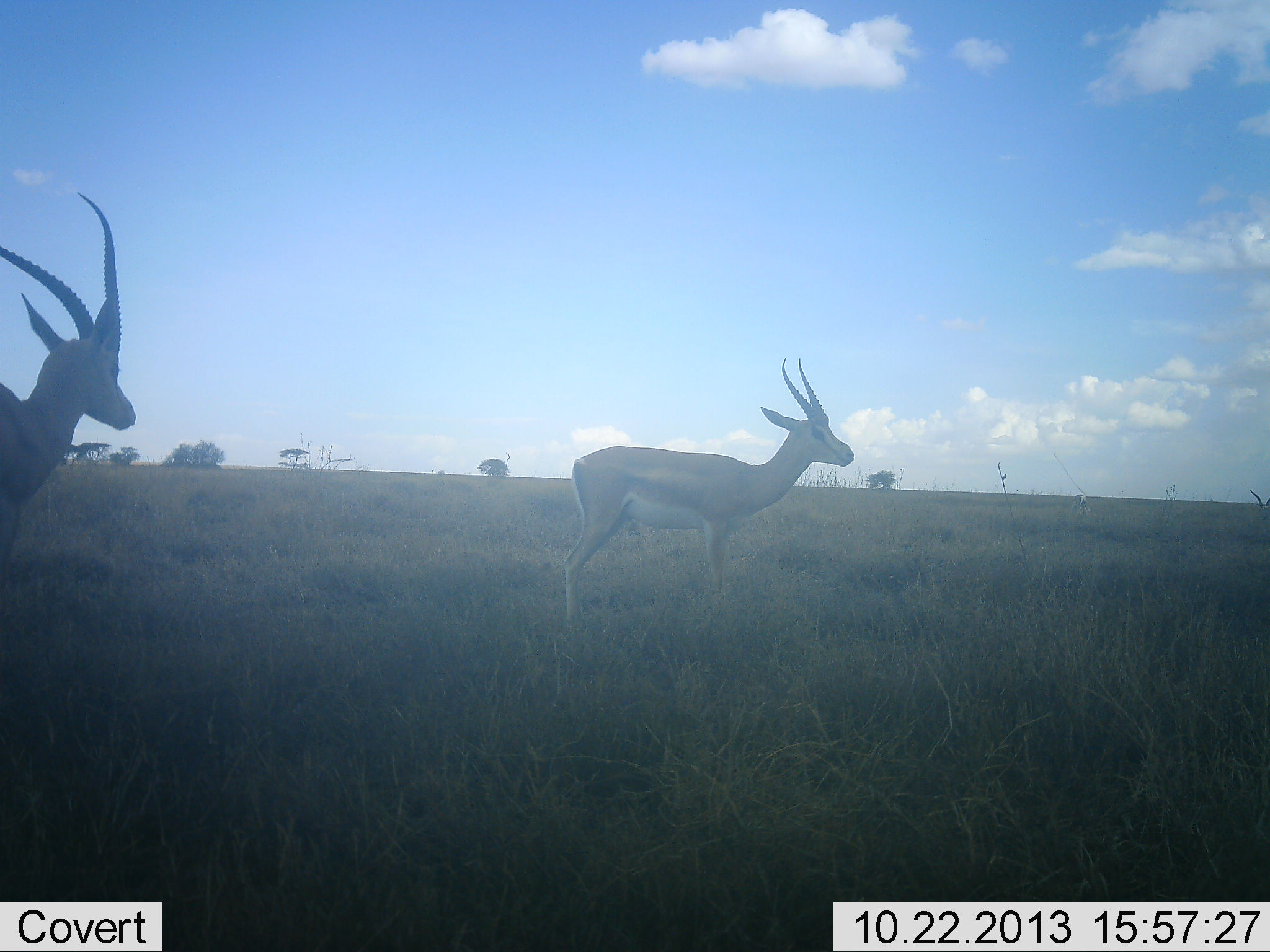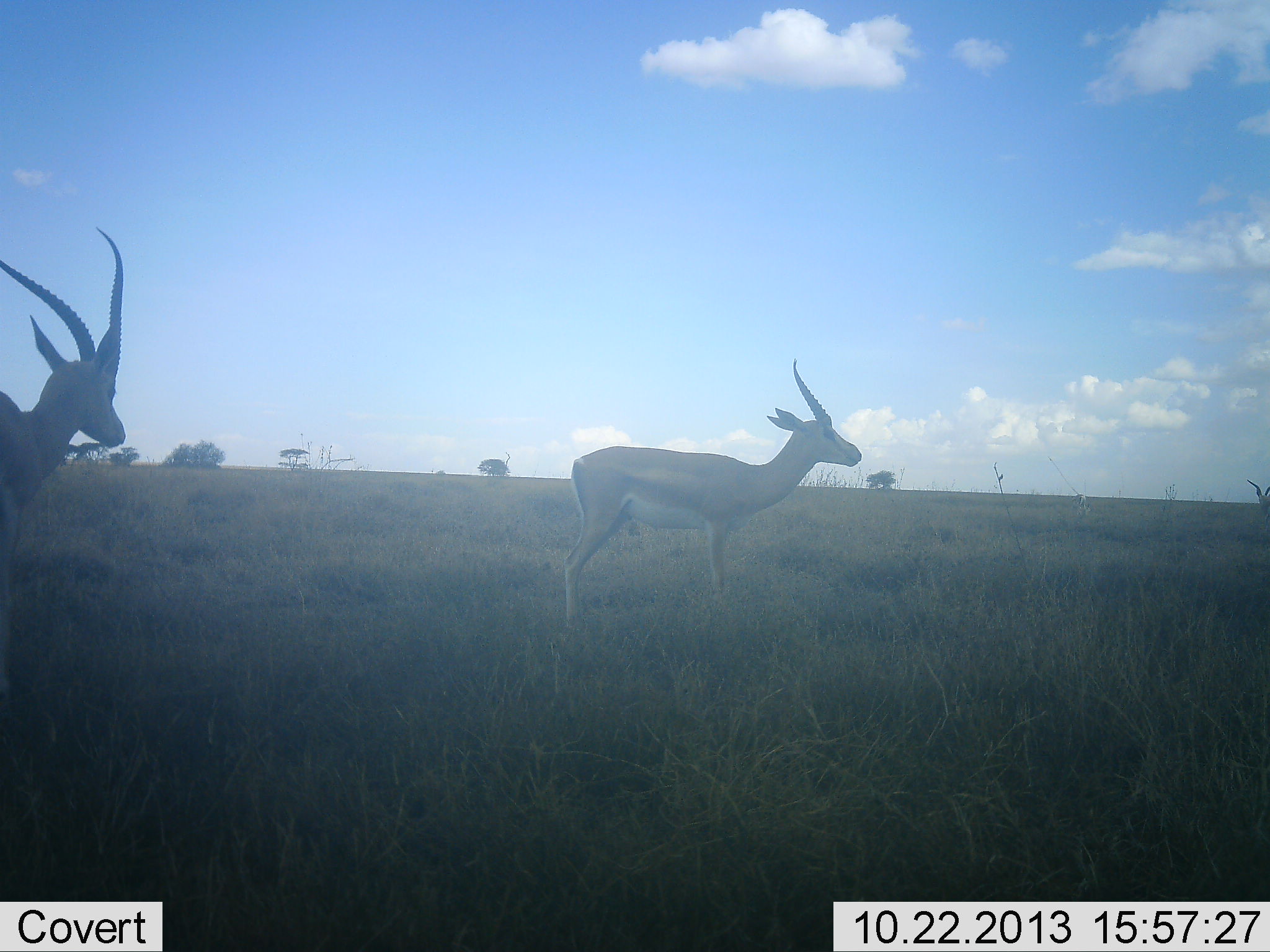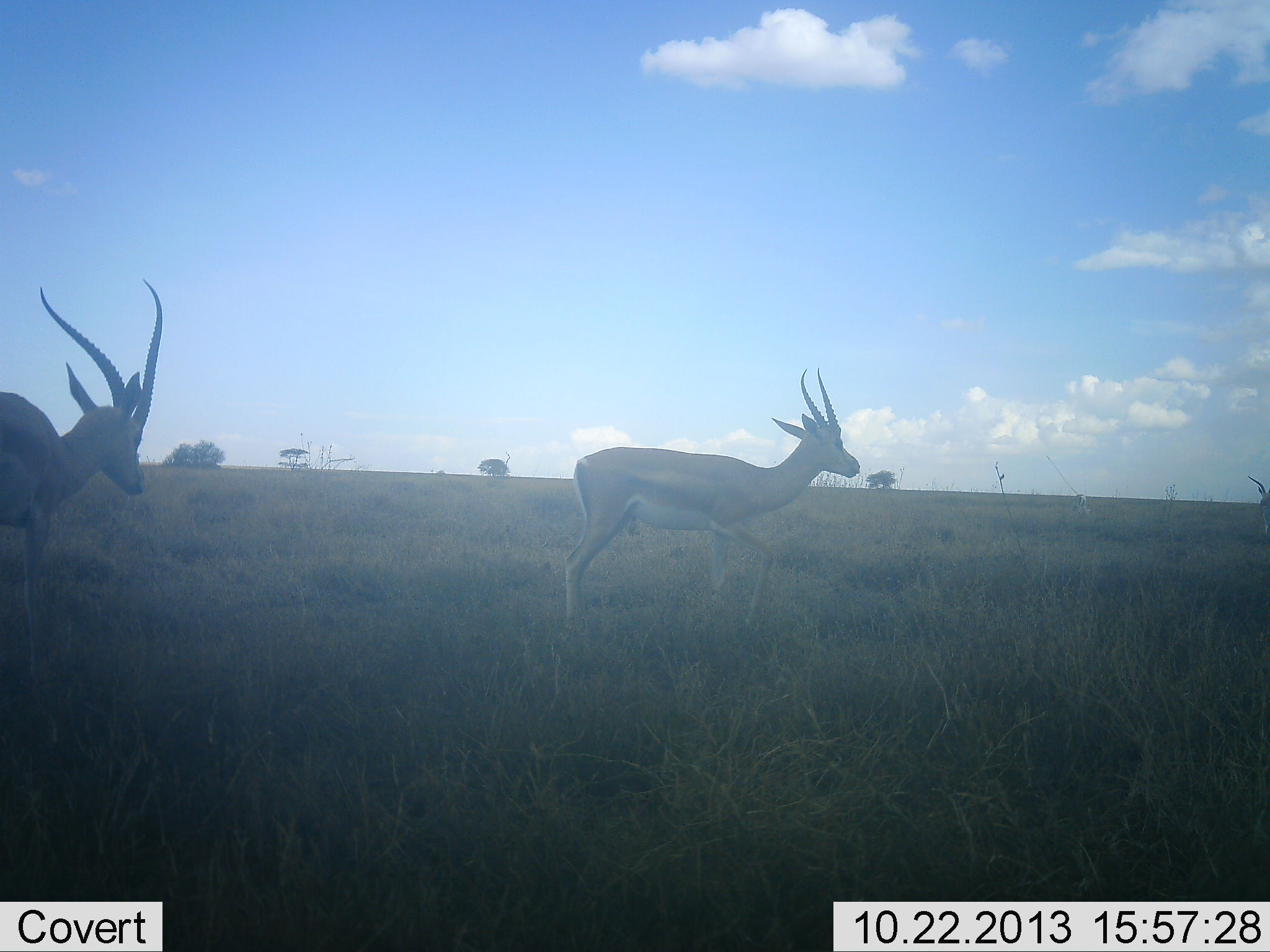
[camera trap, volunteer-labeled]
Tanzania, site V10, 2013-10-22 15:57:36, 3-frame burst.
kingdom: Animalia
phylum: Chordata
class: Mammalia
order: Artiodactyla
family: Bovidae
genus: Nanger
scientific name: Nanger granti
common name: grant's gazelle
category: gazellegrants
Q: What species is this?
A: Gazellegrants (grant's gazelle) (Nanger granti).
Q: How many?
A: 2.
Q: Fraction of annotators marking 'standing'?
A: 91%.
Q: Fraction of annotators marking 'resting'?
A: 0%.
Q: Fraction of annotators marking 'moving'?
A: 9%.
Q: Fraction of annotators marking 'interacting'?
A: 9%.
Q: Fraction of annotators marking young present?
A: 0%.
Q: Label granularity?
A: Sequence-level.